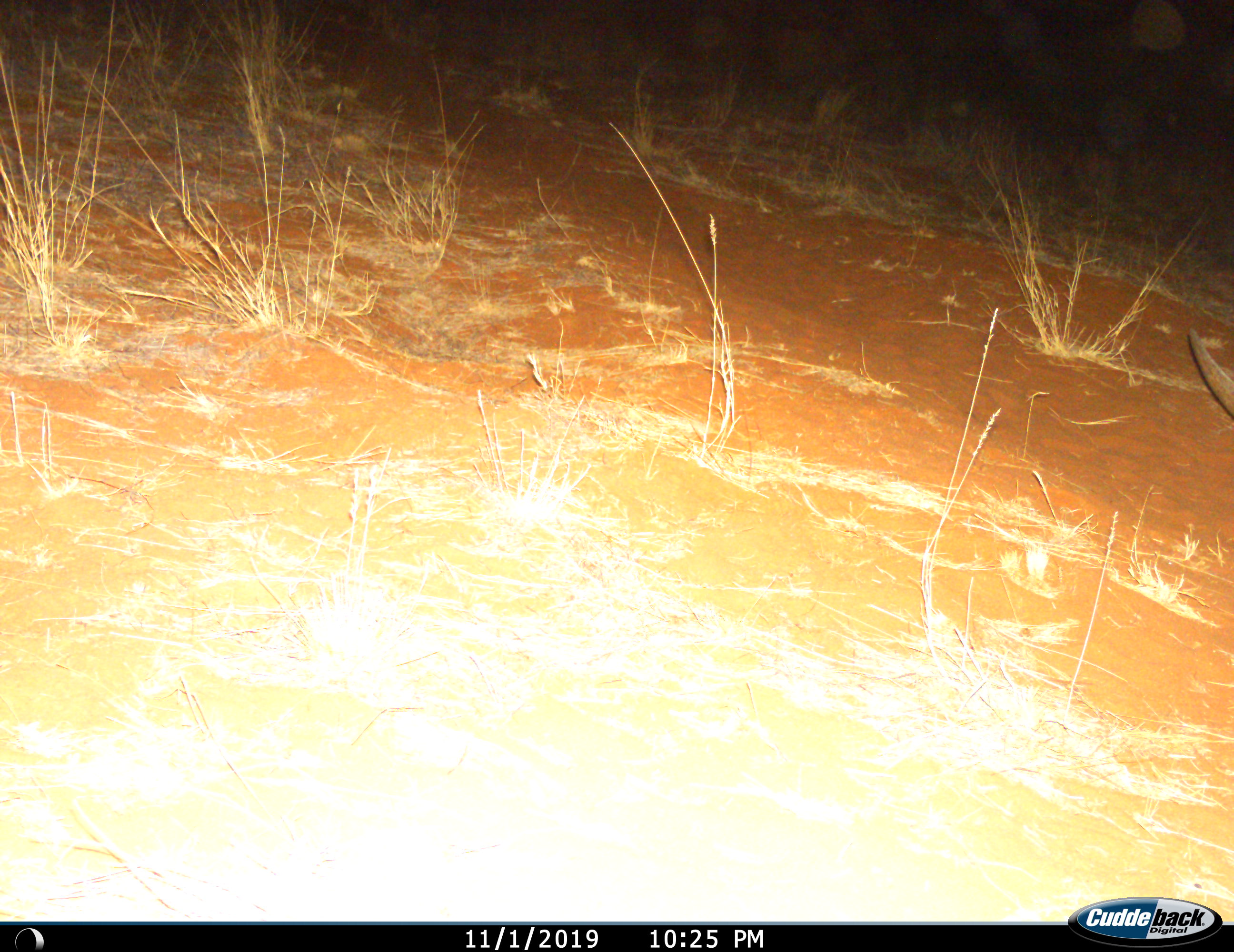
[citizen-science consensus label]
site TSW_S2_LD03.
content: unidentified animal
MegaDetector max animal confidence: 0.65